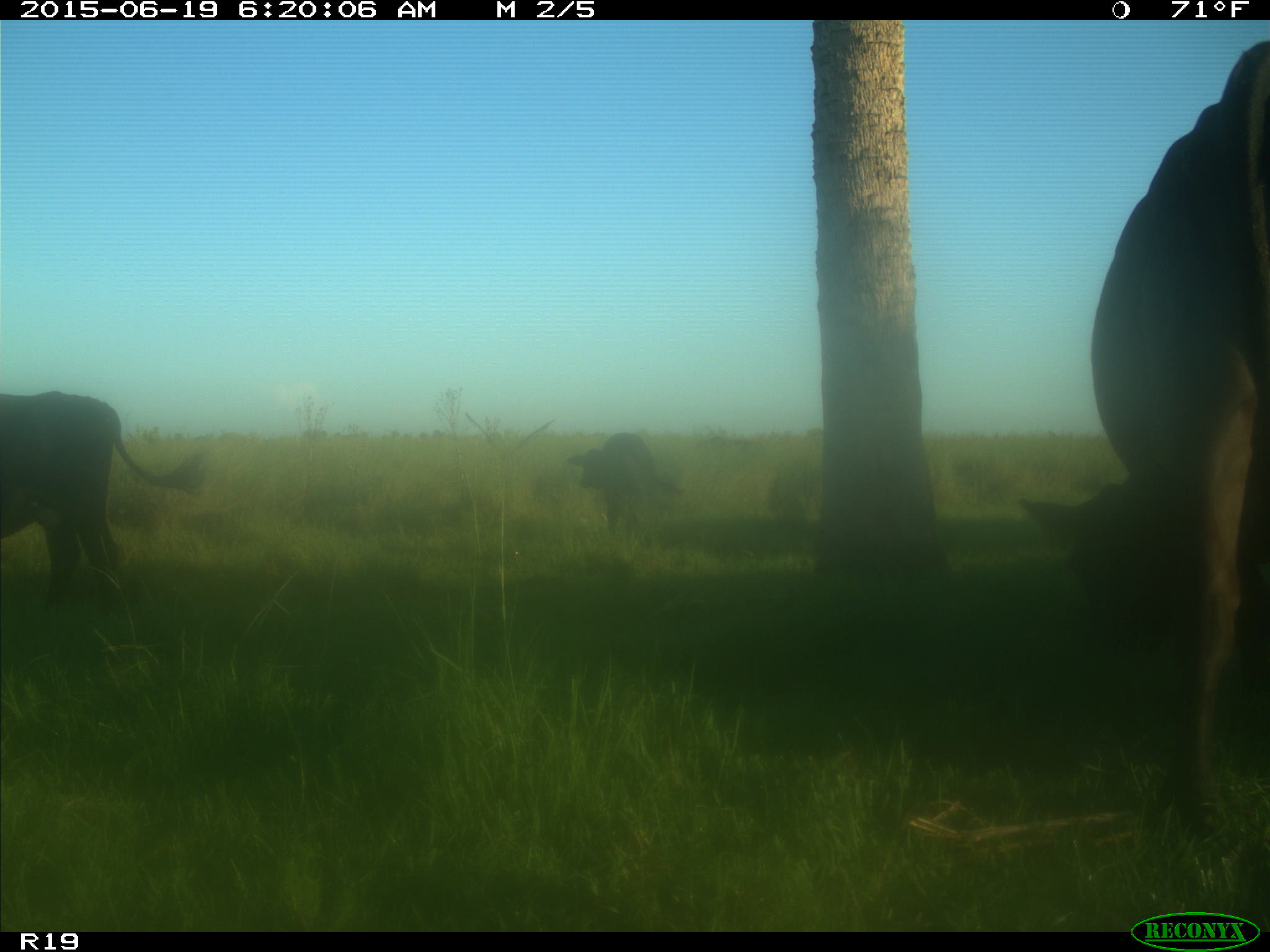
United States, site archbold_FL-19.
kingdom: Animalia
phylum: Chordata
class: Mammalia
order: Artiodactyla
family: Bovidae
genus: Bos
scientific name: Bos taurus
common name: domestic cow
Bos taurus (domestic cow).